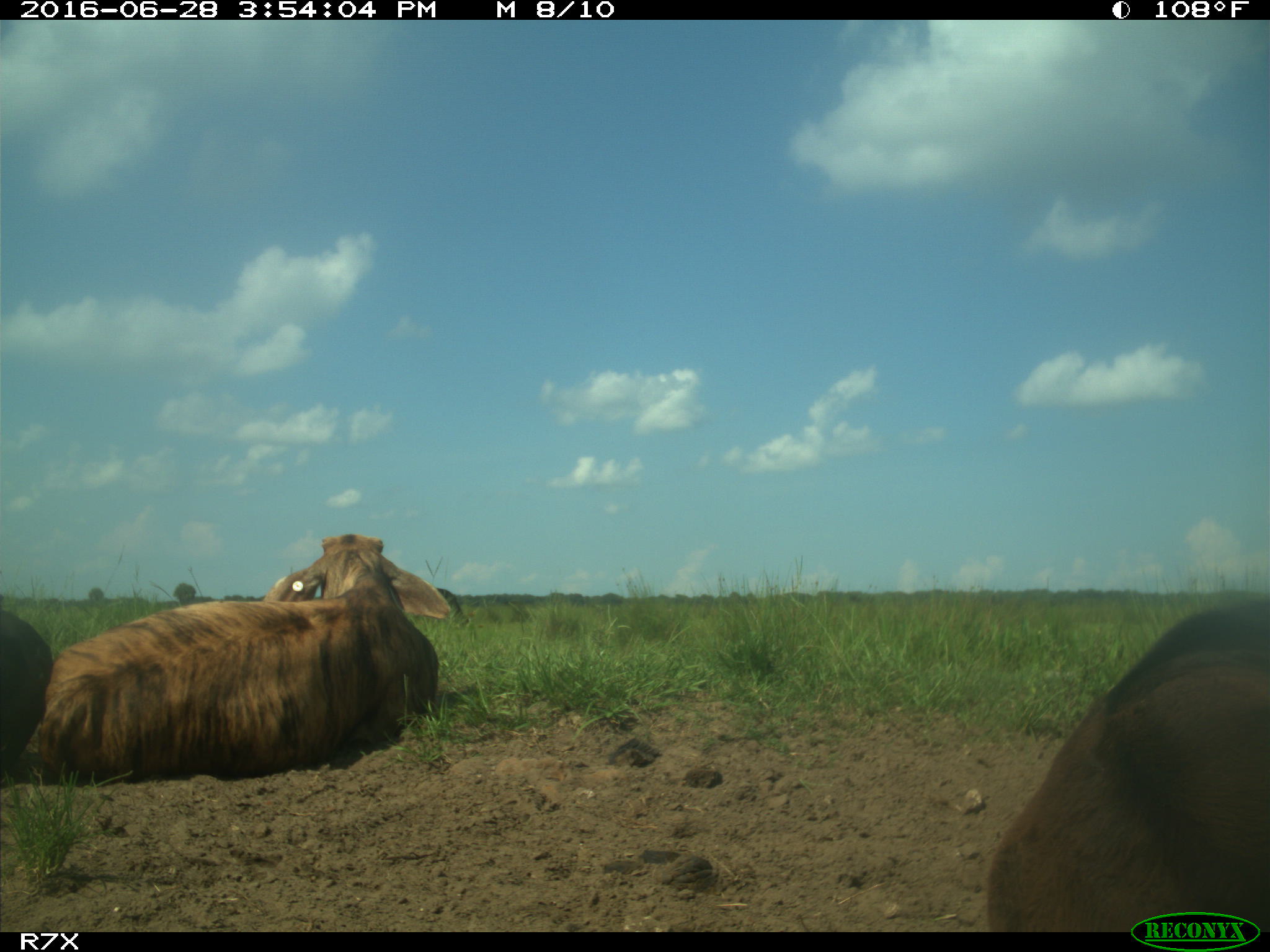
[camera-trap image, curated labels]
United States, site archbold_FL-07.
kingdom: Animalia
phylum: Chordata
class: Mammalia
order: Artiodactyla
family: Bovidae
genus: Bos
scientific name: Bos taurus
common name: domestic cow